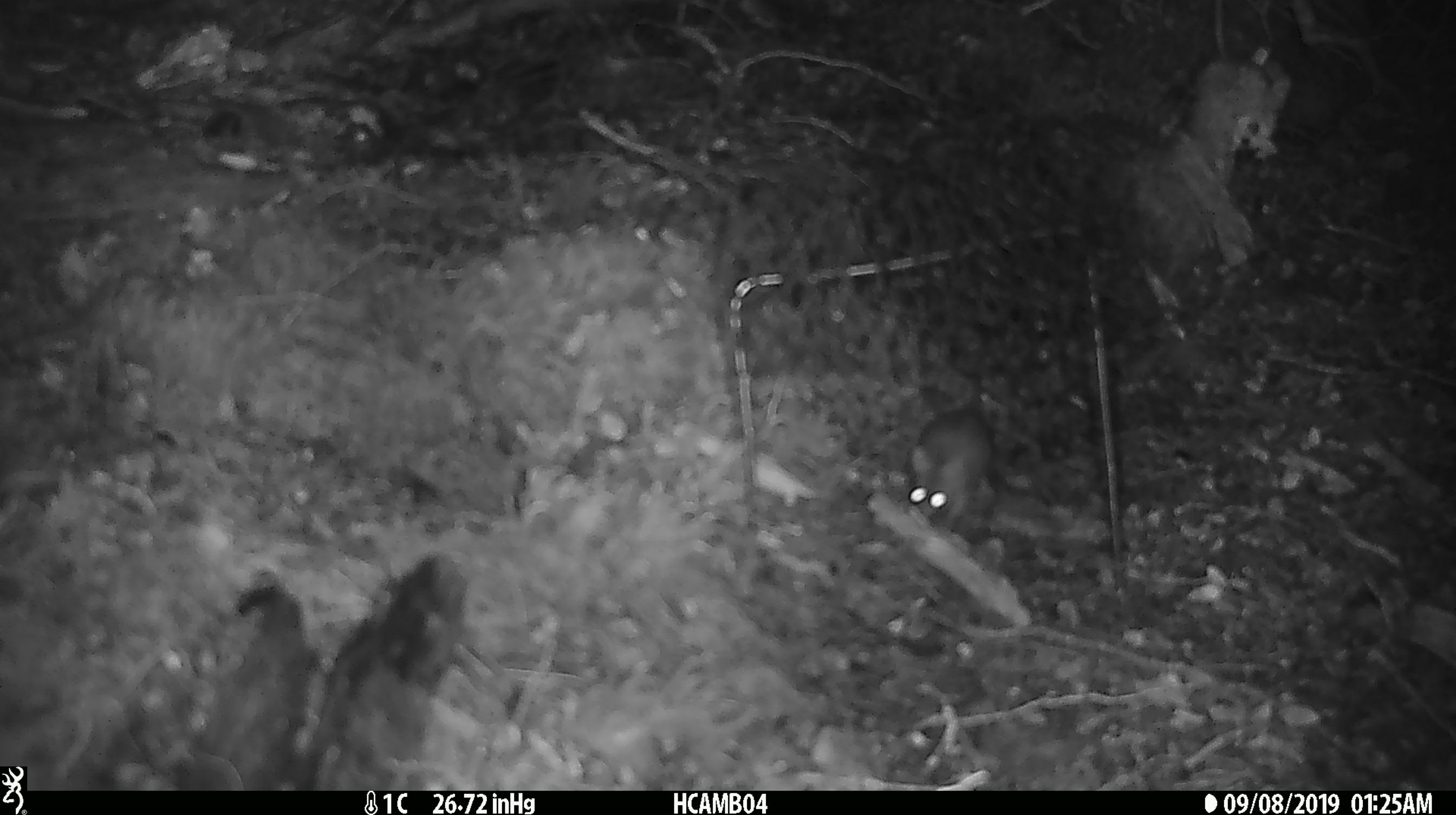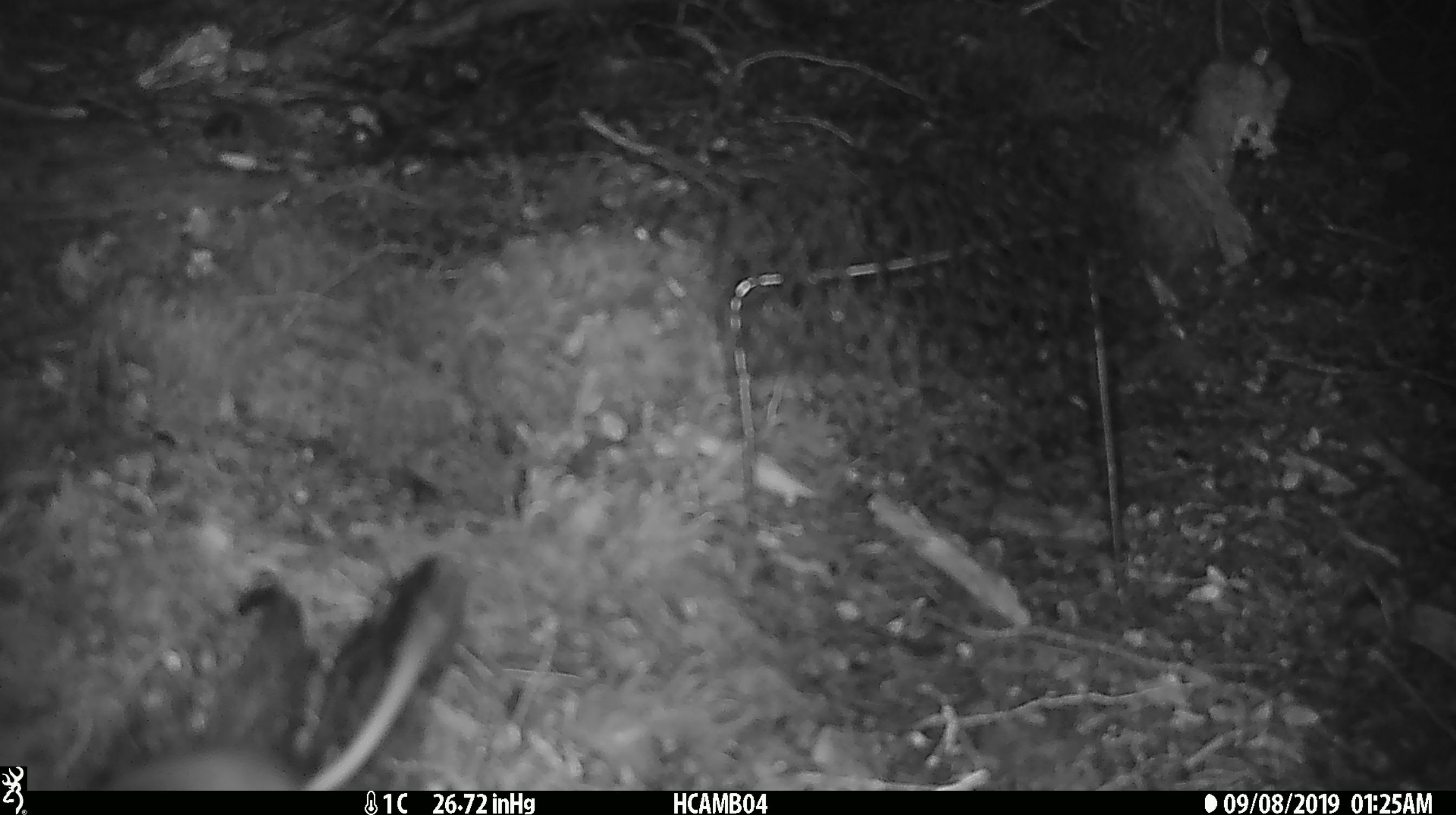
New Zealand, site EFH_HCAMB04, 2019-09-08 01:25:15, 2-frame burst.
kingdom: Animalia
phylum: Chordata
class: Mammalia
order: Rodentia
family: Muridae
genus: Mus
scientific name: Mus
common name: mouse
Mouse (Mus).